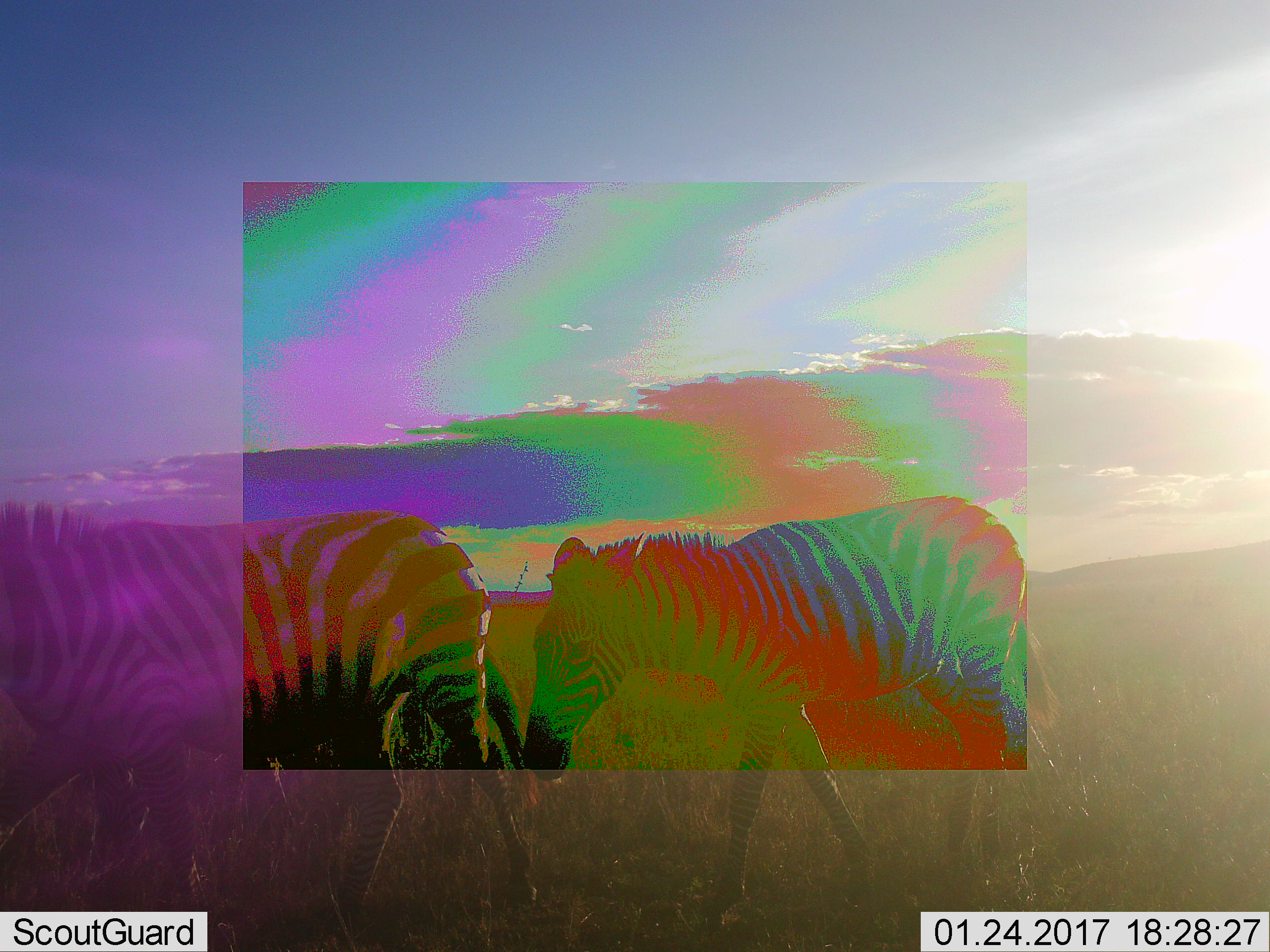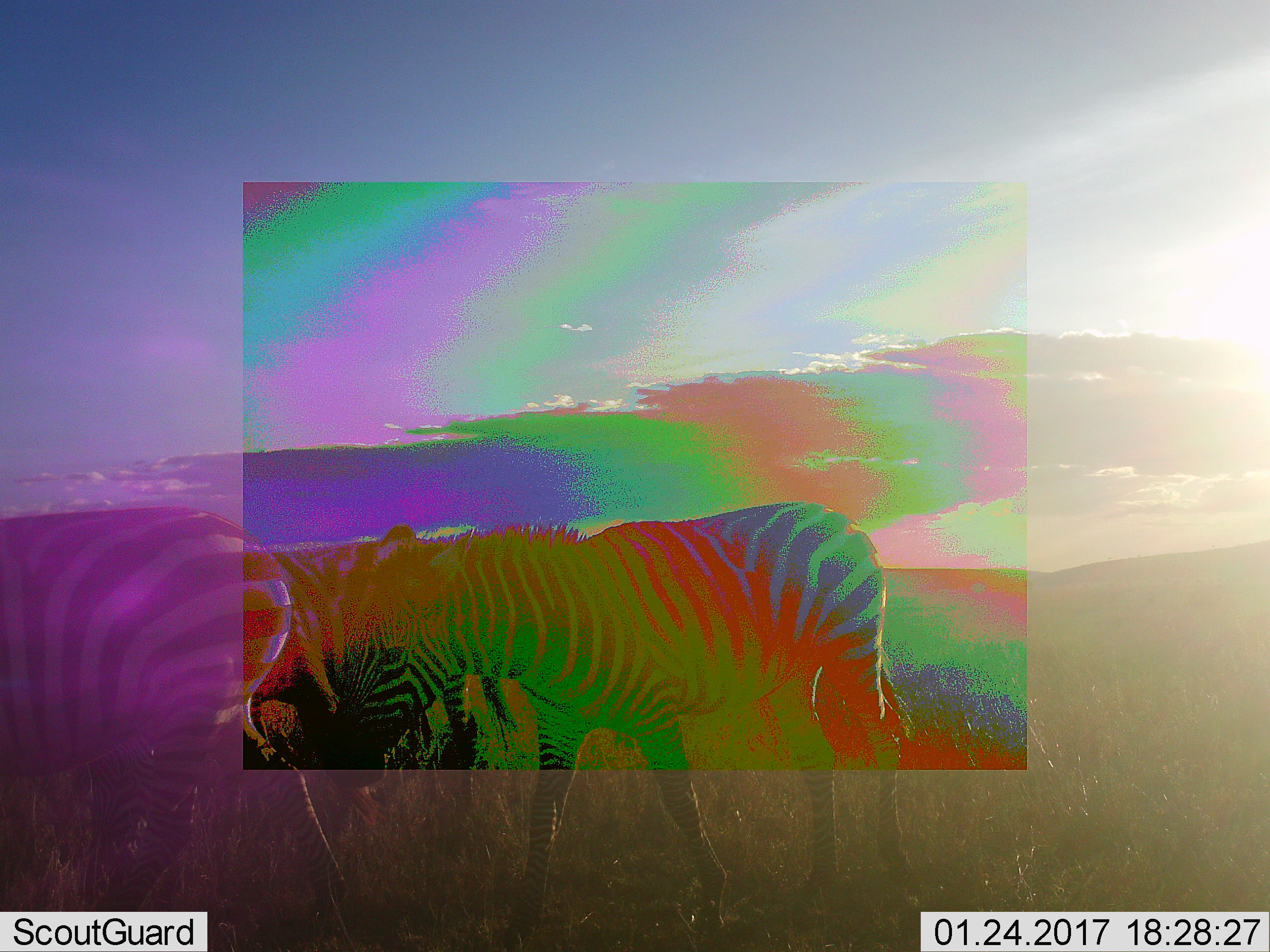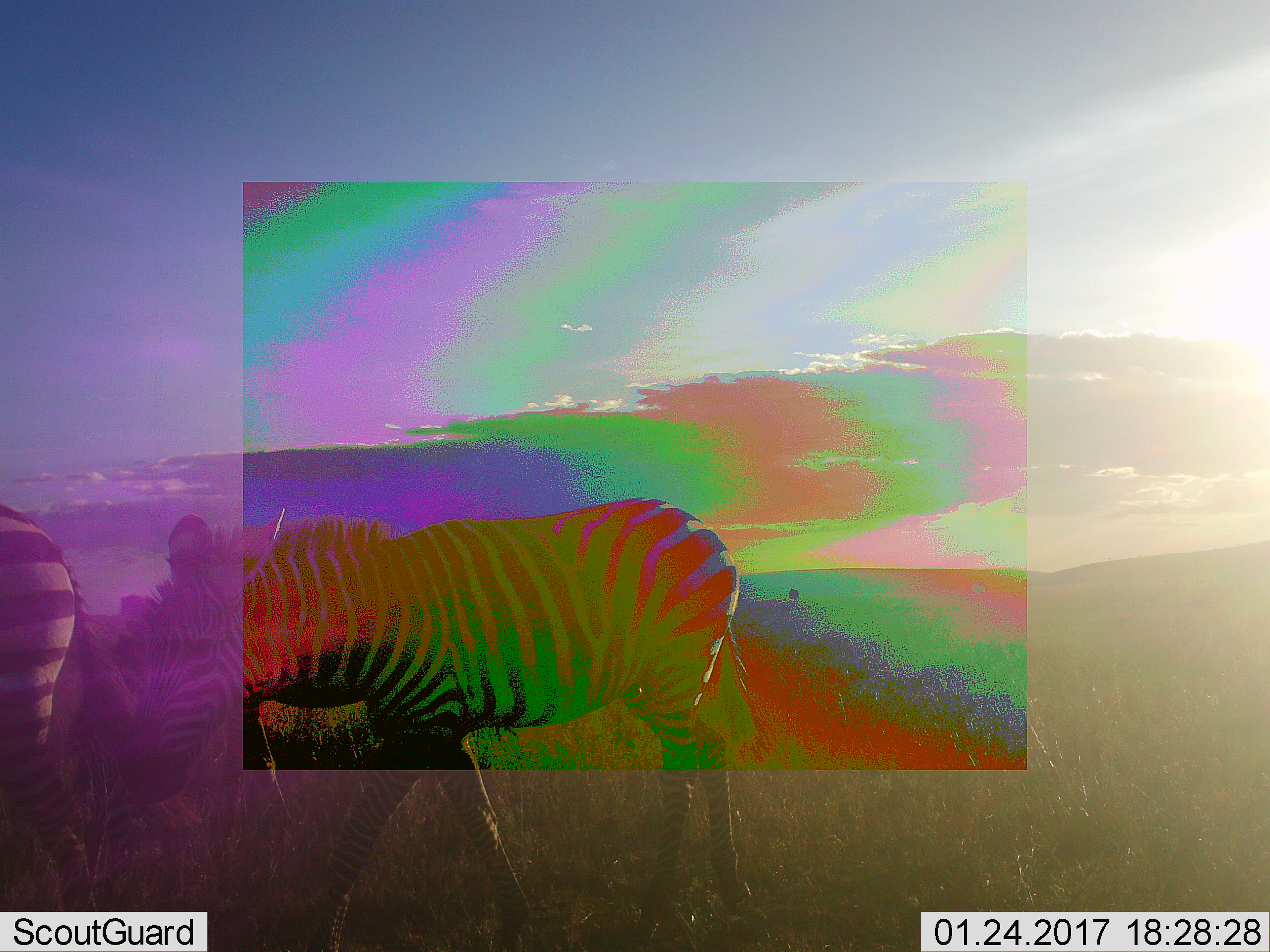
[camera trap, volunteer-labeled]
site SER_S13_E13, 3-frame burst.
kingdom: Animalia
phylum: Chordata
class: Mammalia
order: Perissodactyla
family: Equidae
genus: Equus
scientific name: Equus quagga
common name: plains zebra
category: zebraplains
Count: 3.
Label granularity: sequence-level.